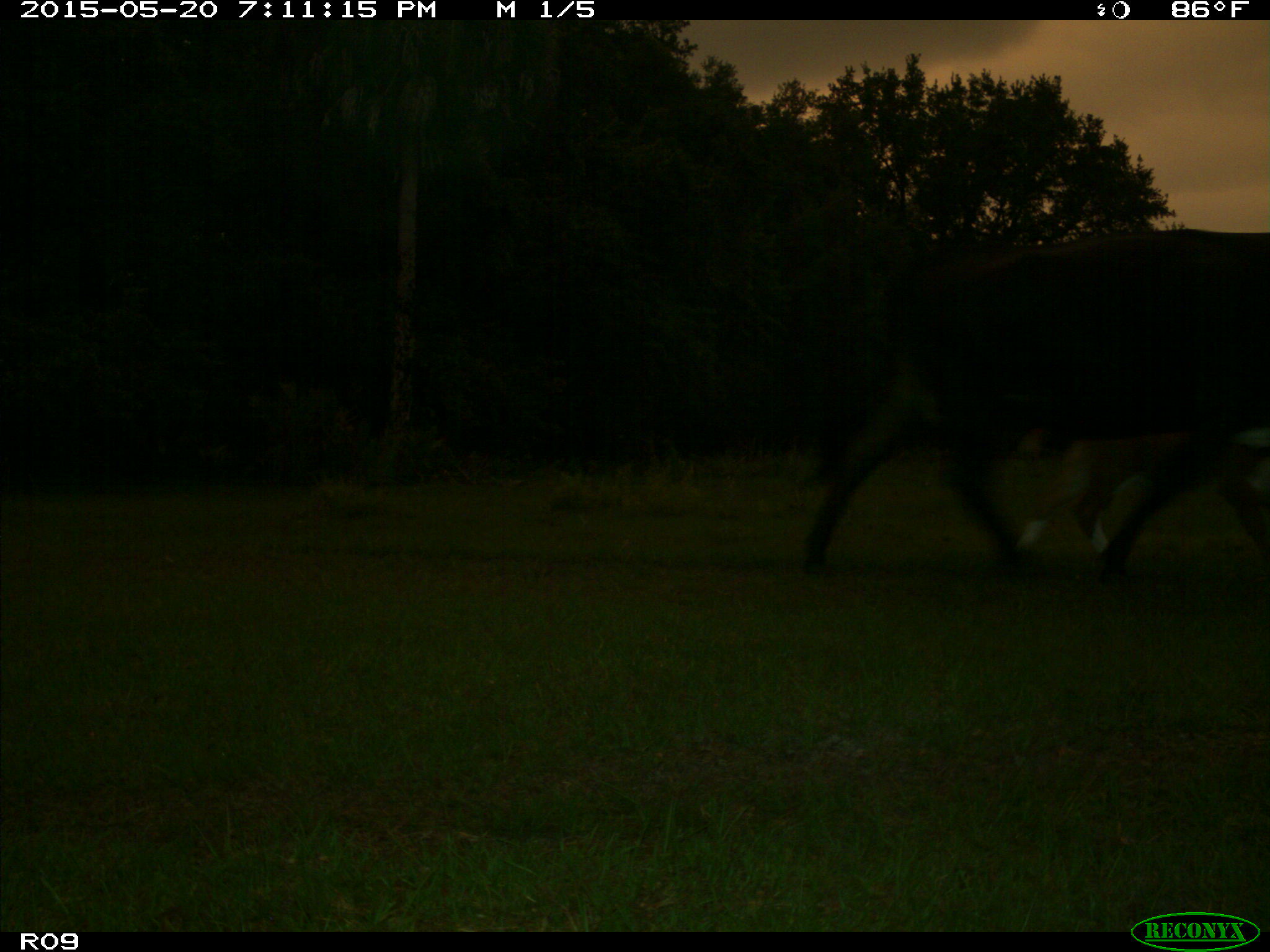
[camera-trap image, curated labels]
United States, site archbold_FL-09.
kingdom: Animalia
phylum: Chordata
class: Mammalia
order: Artiodactyla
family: Bovidae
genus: Bos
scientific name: Bos taurus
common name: domestic cow